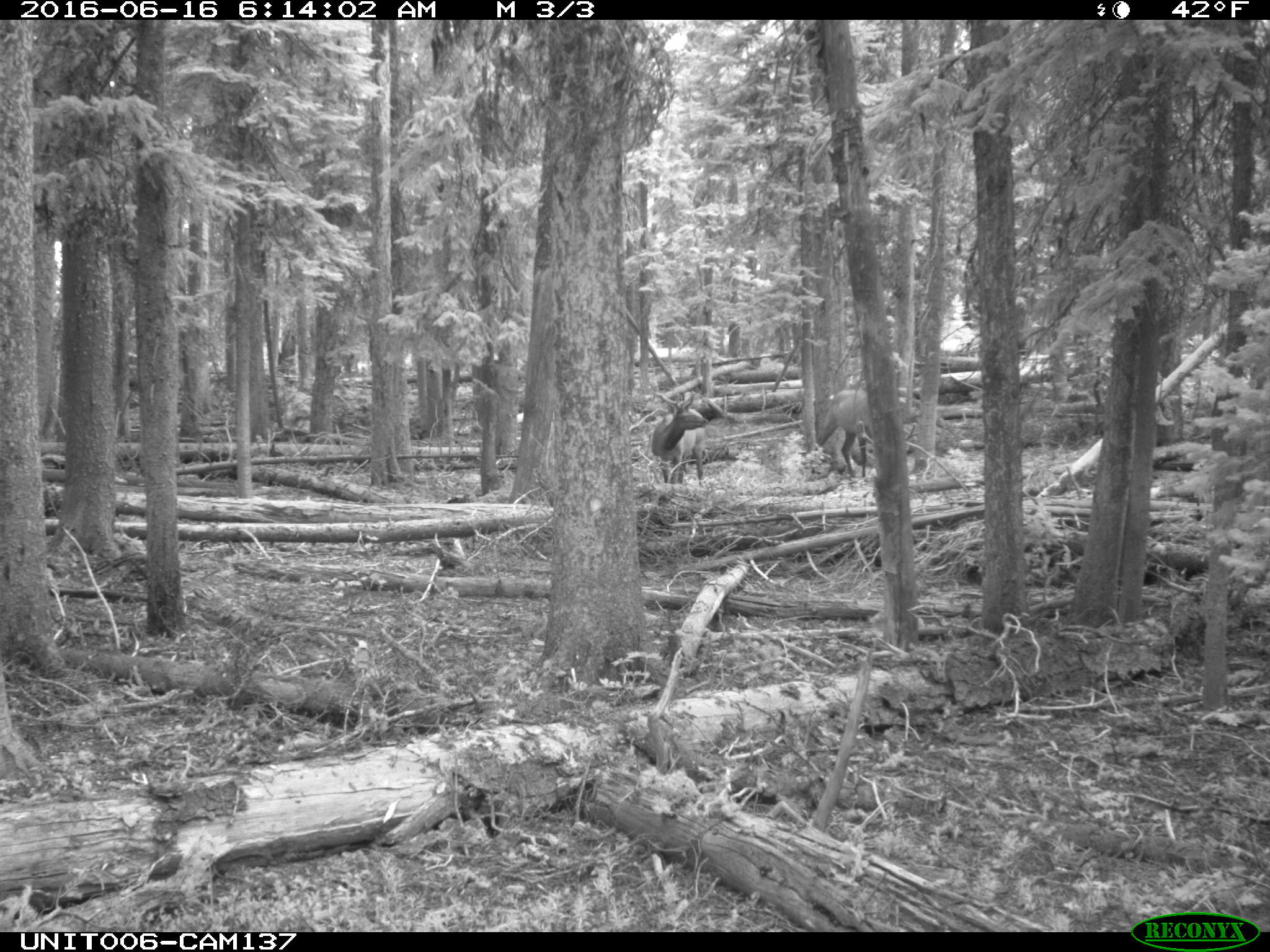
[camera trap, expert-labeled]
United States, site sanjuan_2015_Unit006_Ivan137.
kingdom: Animalia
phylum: Chordata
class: Mammalia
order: Artiodactyla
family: Cervidae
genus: Cervus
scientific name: Cervus elaphus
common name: red deer